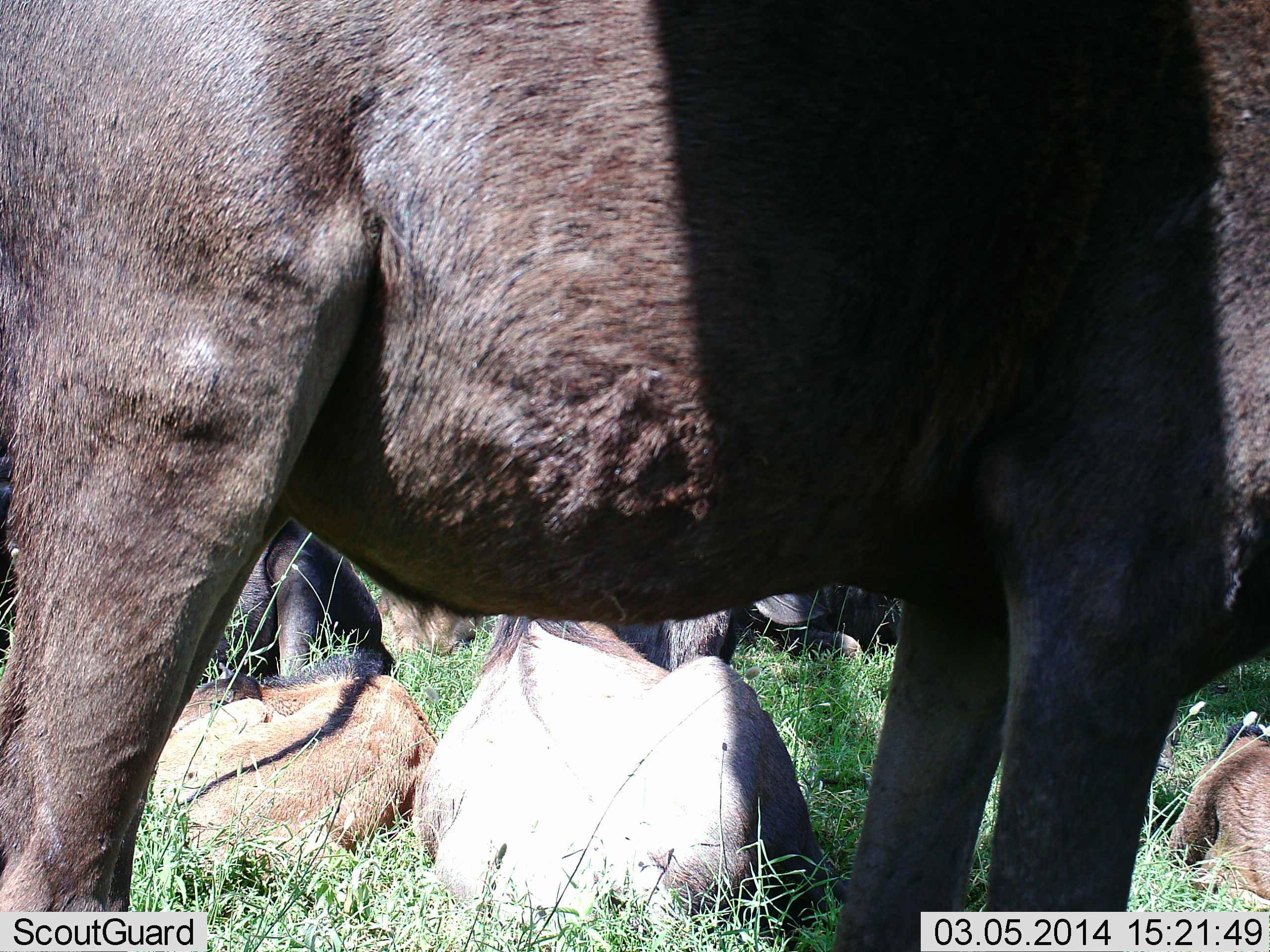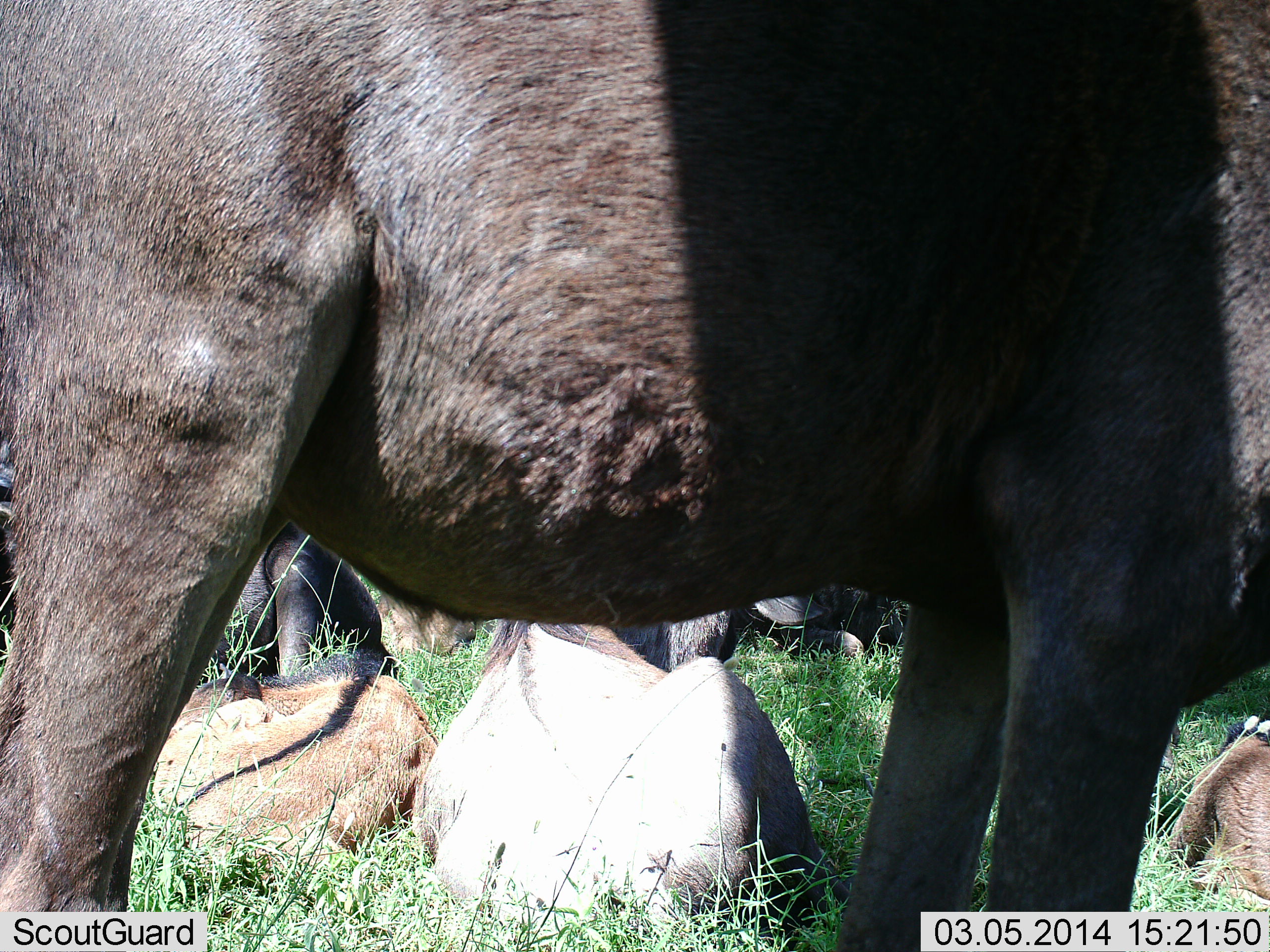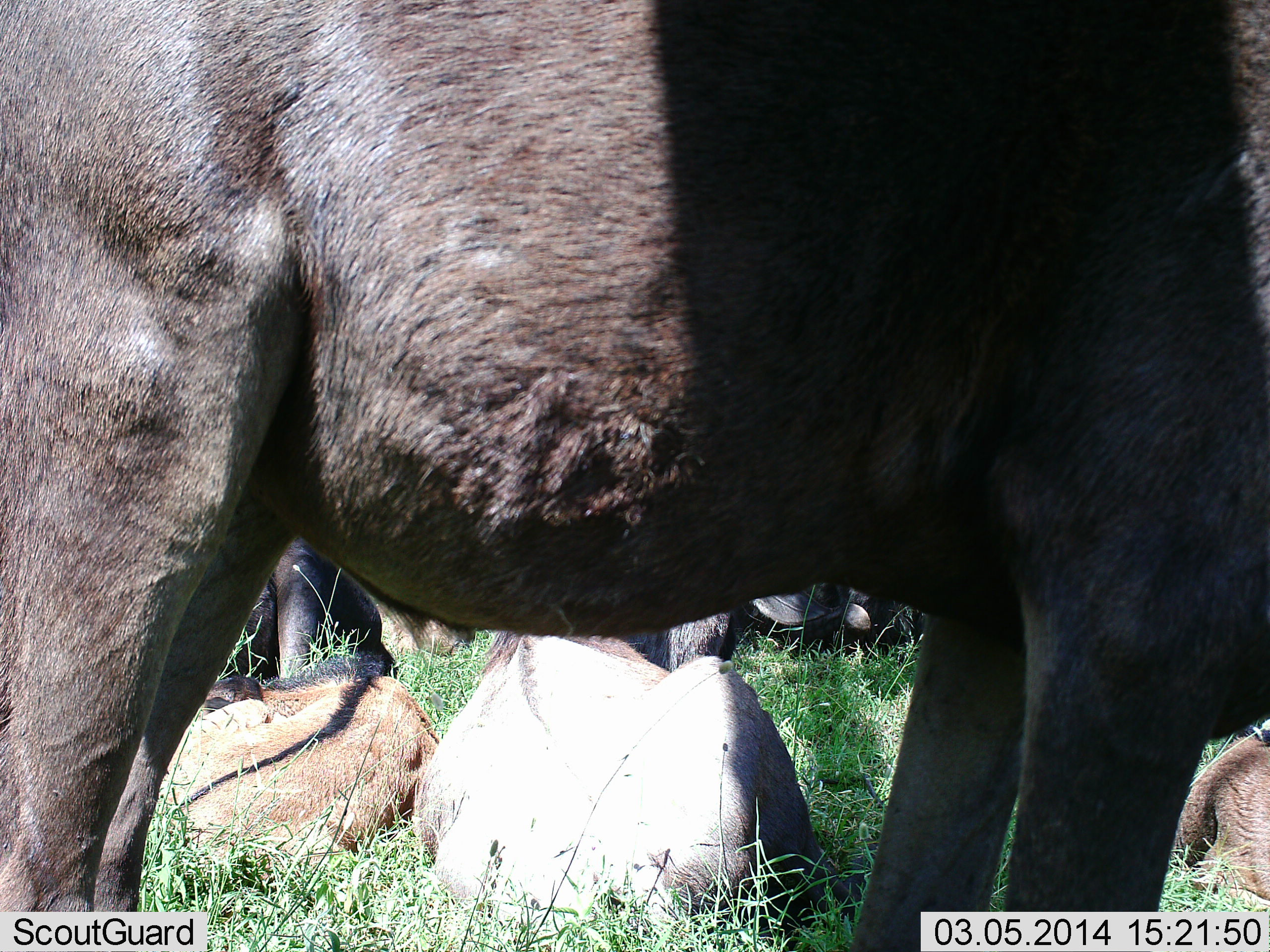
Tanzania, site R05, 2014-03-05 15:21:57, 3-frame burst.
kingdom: Animalia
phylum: Chordata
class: Mammalia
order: Artiodactyla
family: Bovidae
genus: Connochaetes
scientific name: Connochaetes taurinus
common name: blue wildebeest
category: wildebeest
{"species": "wildebeest (blue wildebeest) (Connochaetes taurinus)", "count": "6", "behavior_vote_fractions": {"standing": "60%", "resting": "100%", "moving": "0%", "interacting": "0%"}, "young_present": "20%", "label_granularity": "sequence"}